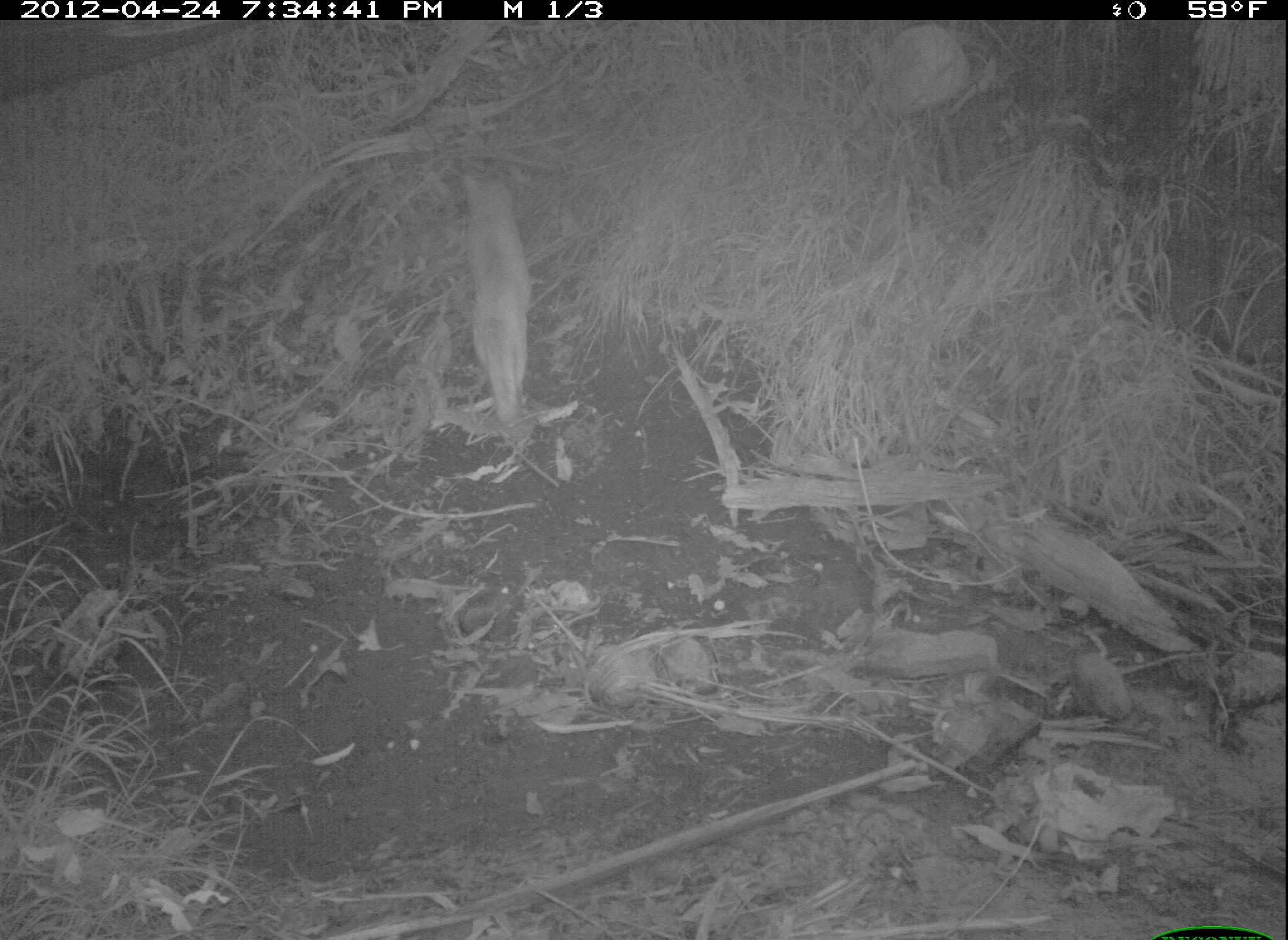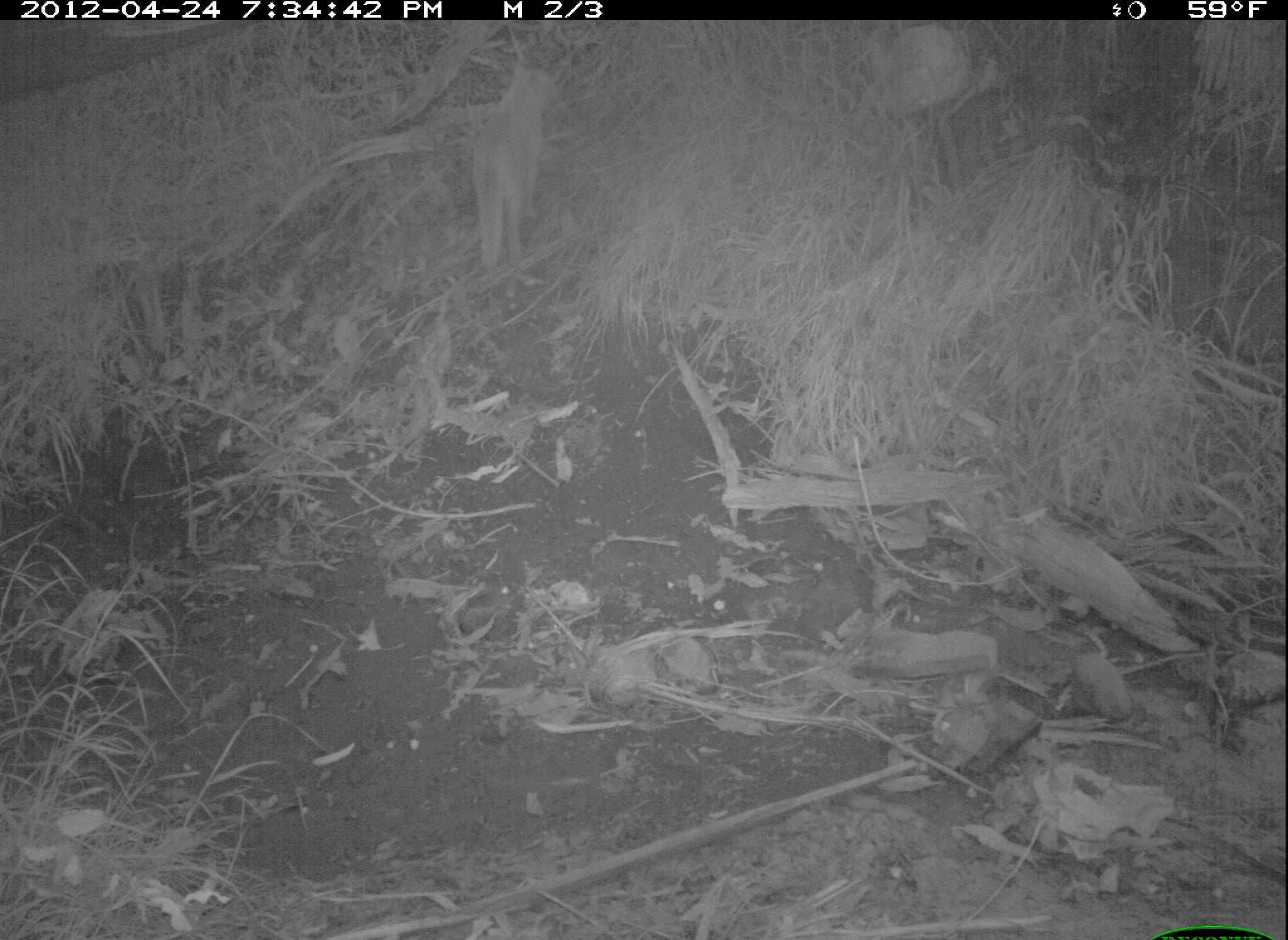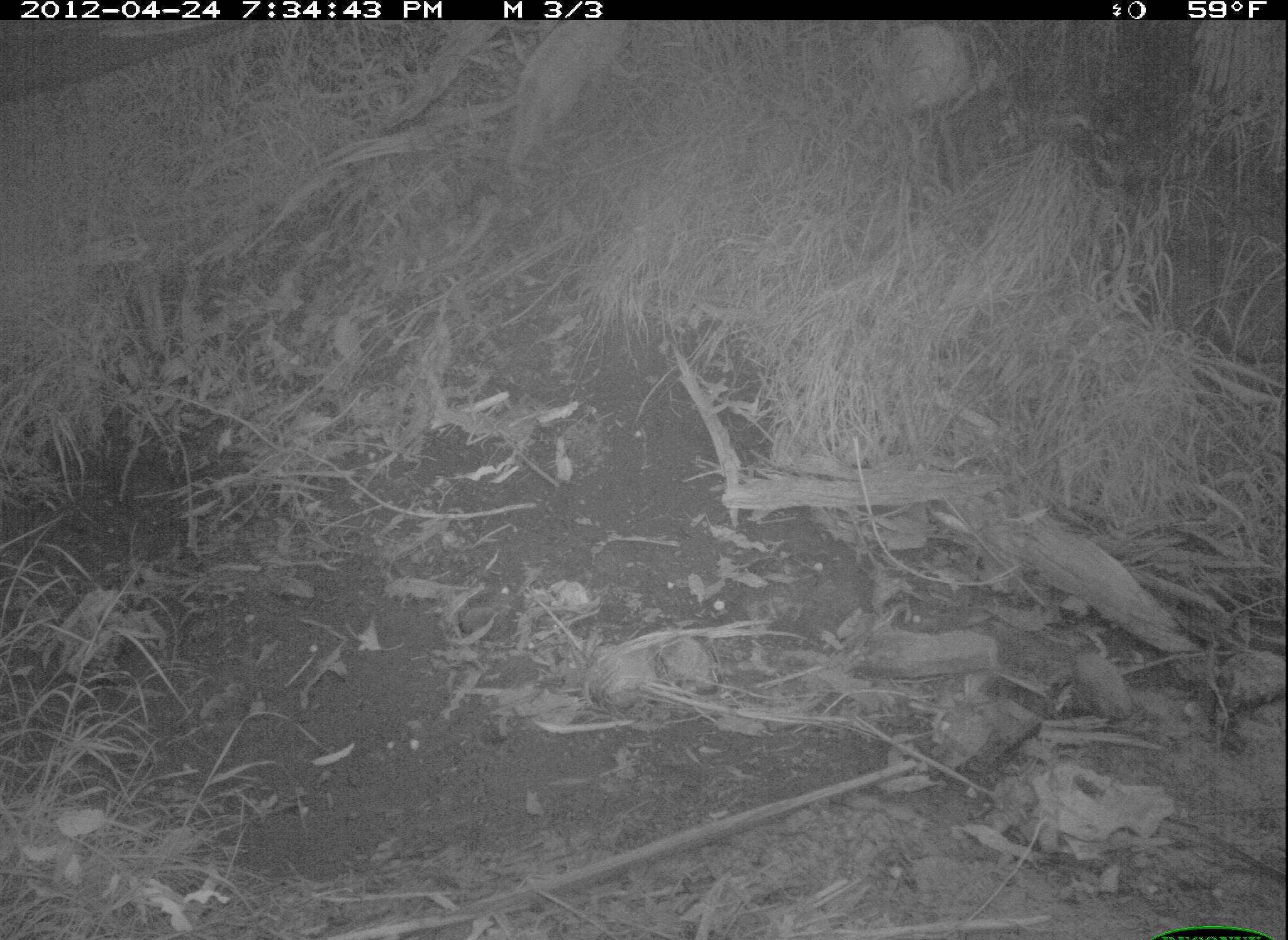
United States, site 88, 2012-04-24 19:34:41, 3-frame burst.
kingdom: Animalia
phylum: Chordata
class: Mammalia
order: Carnivora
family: Felidae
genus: Felis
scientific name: Felis catus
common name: cat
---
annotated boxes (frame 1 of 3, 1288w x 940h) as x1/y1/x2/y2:
cat: 456/150/554/451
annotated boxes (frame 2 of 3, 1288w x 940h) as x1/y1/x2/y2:
cat: 467/60/562/277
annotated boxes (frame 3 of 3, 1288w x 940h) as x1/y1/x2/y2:
cat: 505/20/634/174